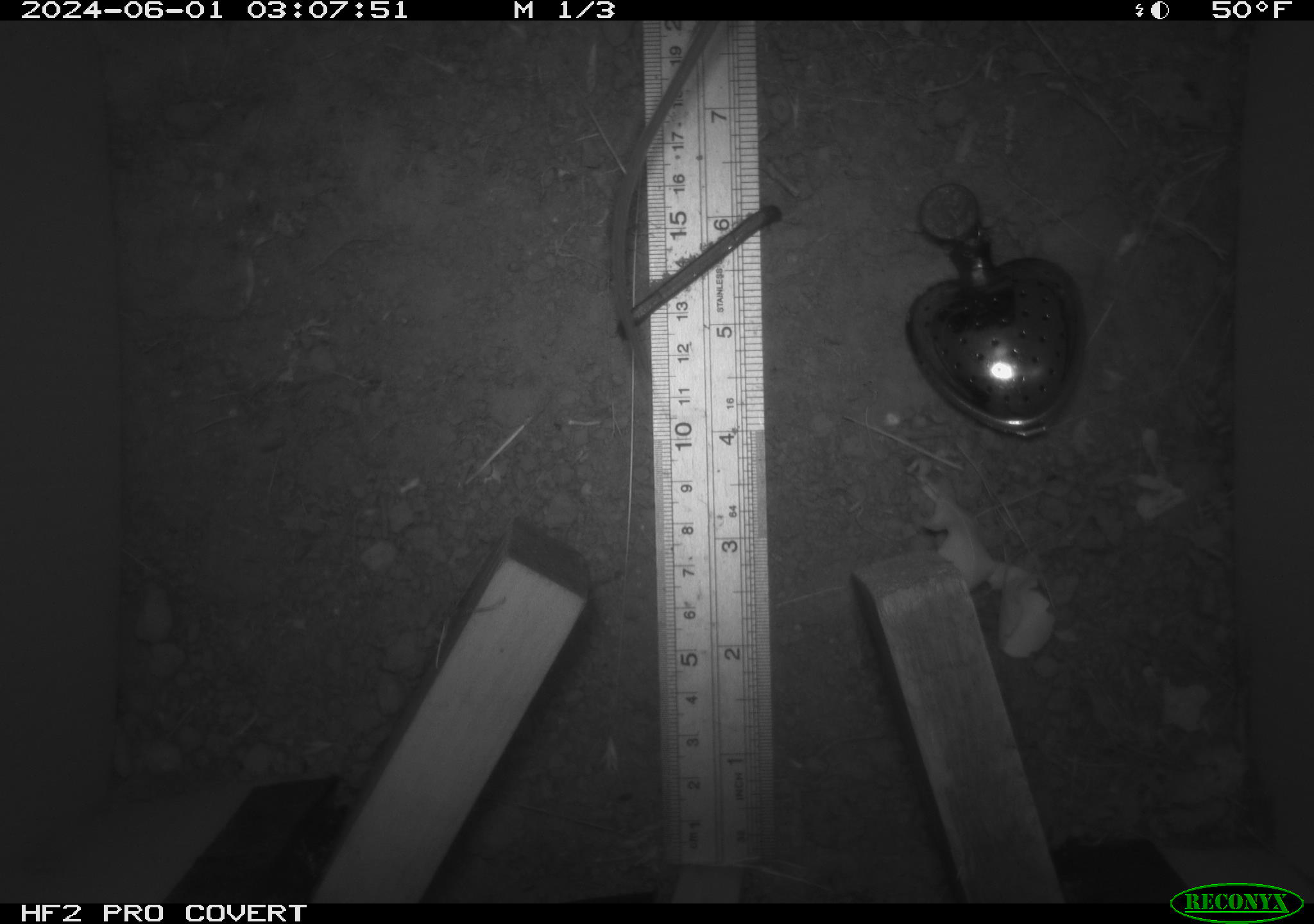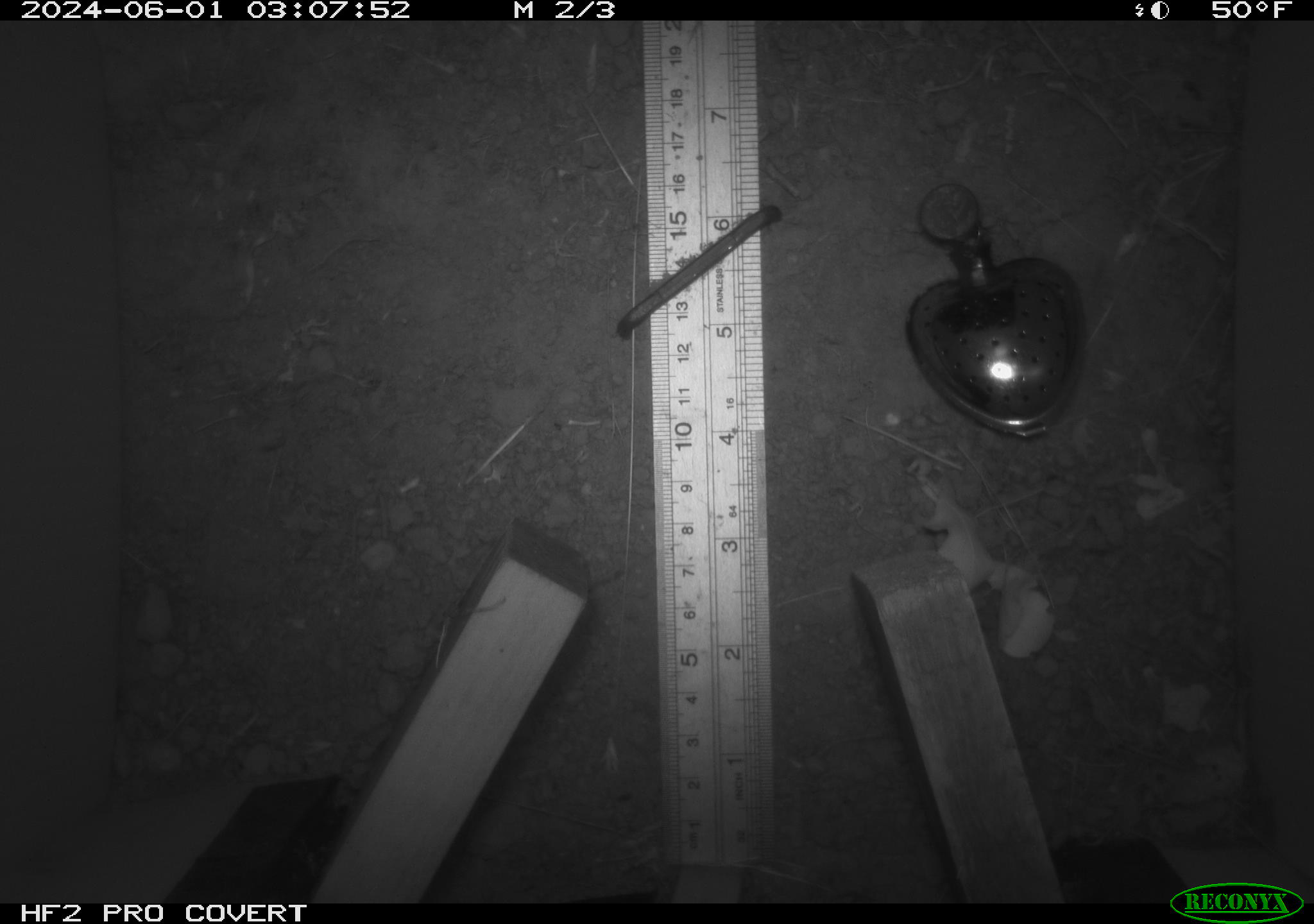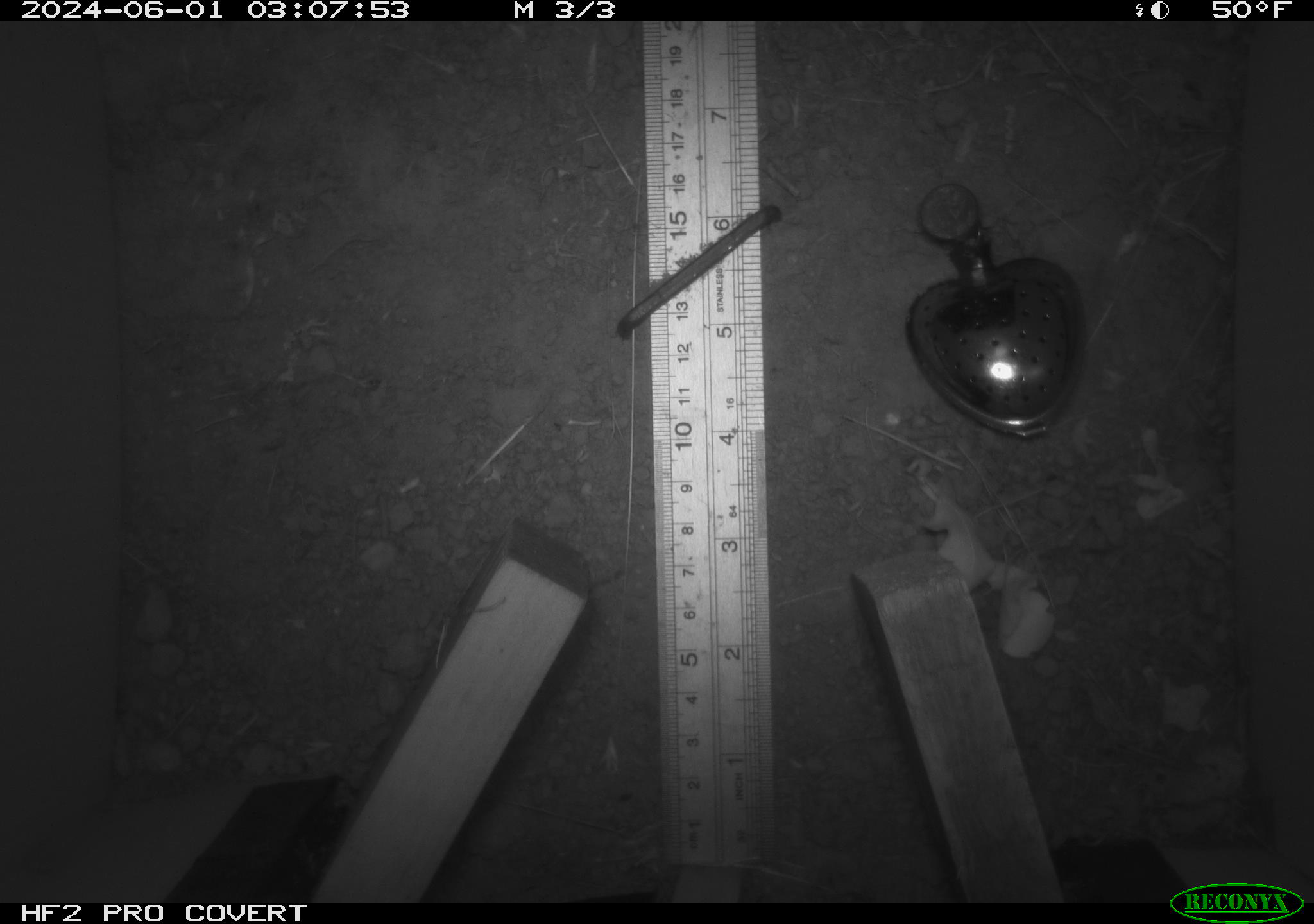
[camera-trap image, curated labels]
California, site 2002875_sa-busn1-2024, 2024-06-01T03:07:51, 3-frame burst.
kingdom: Animalia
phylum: Chordata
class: Mammalia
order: Rodentia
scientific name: Rodentia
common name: rodent